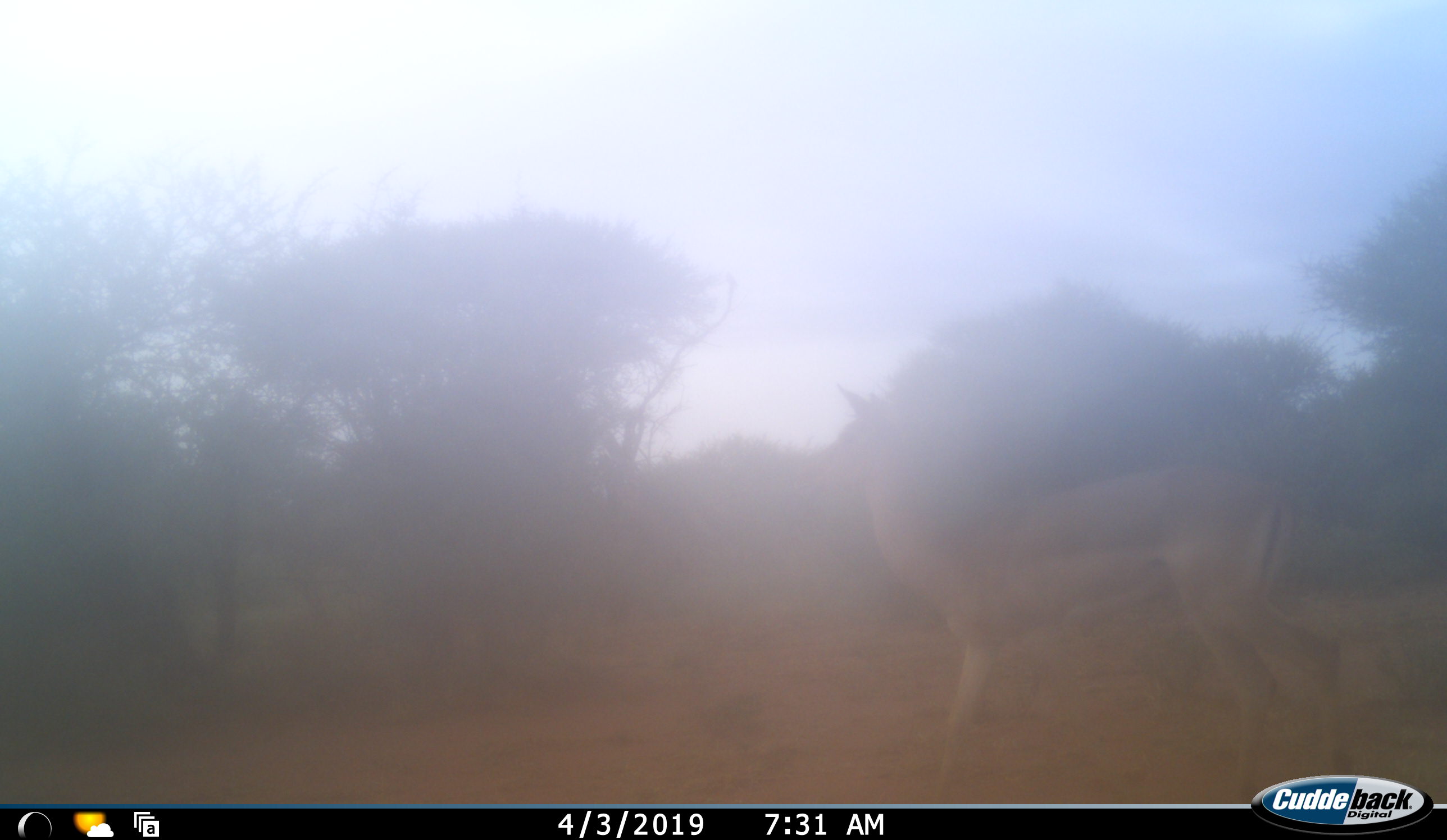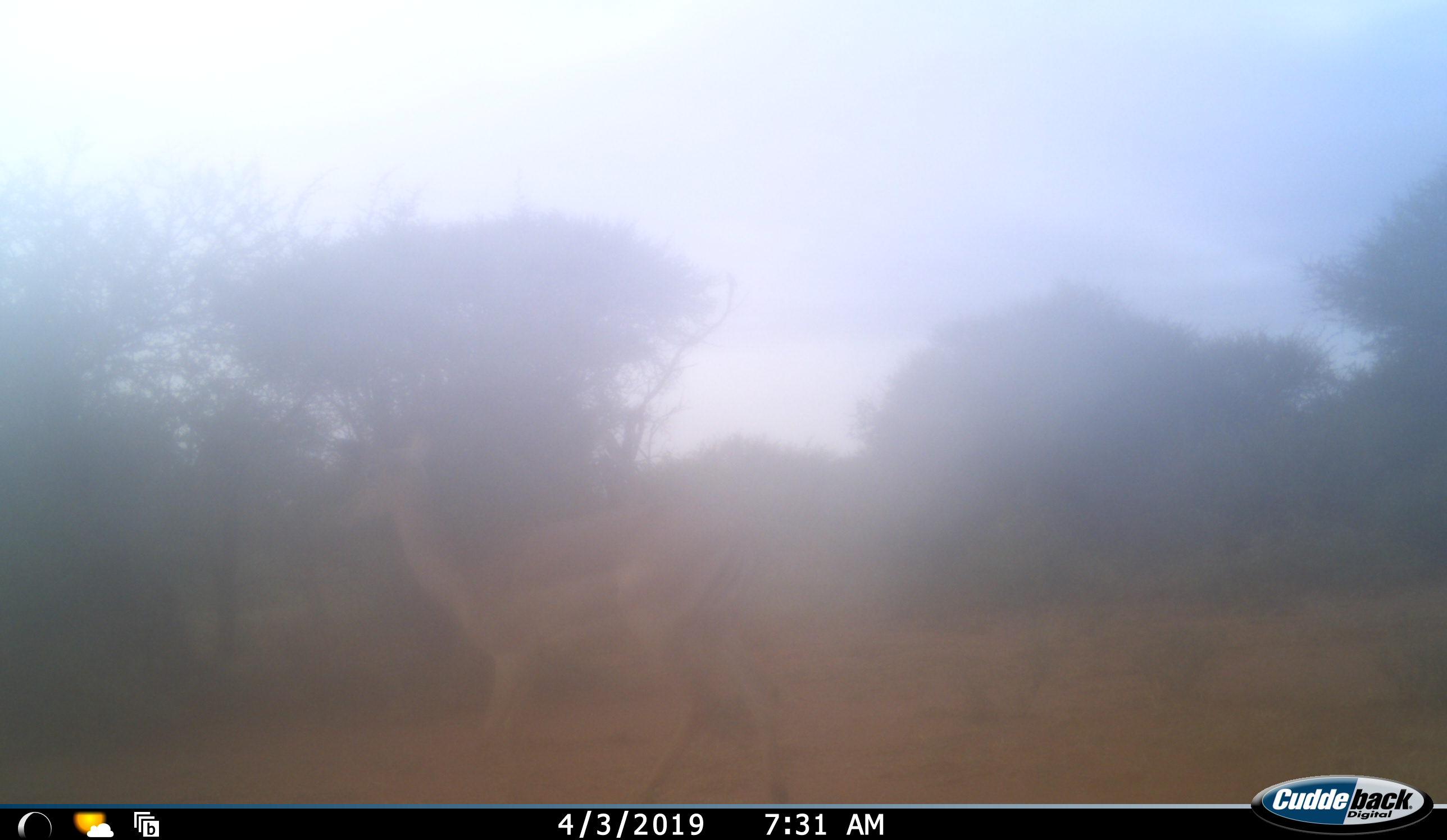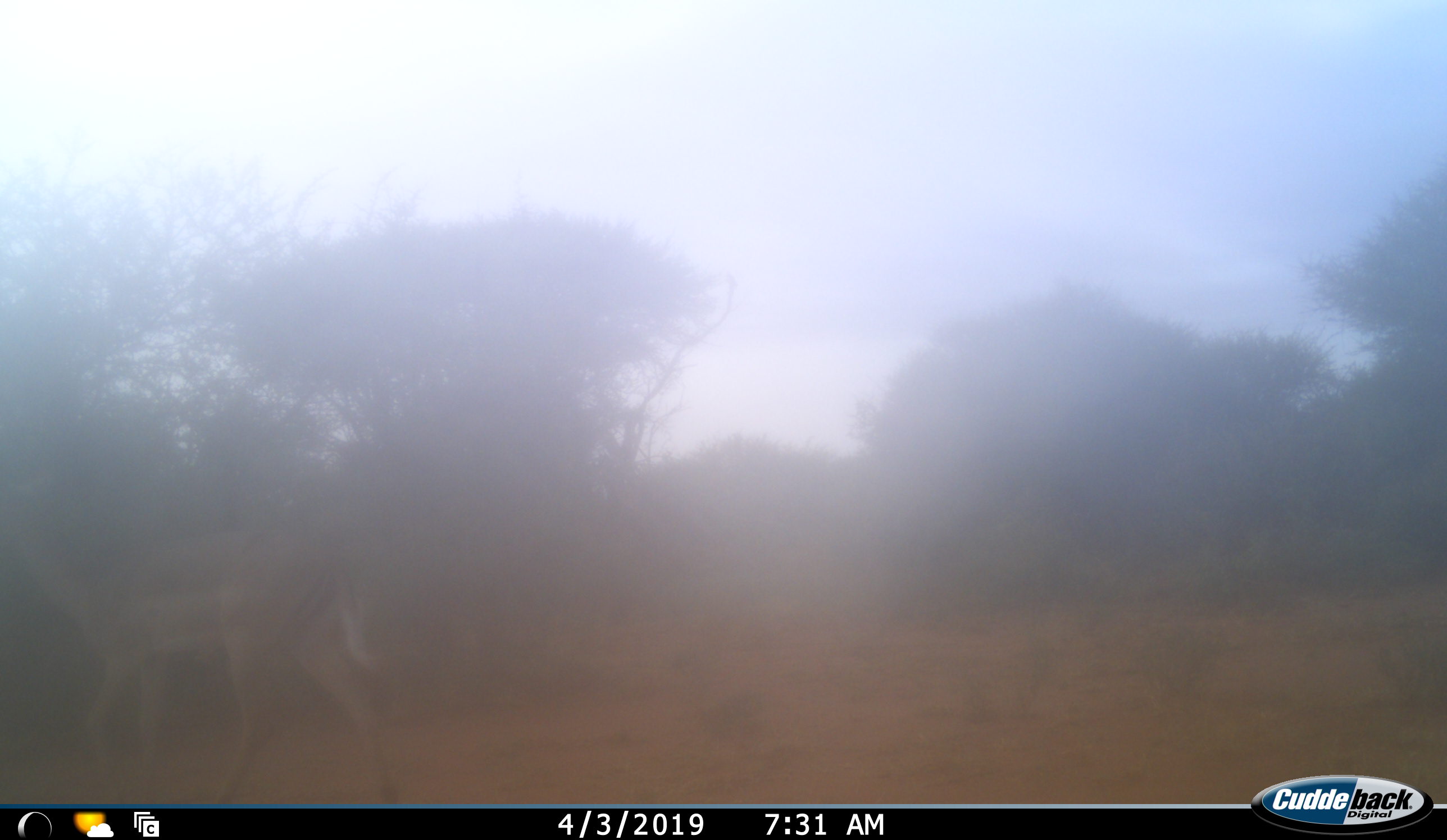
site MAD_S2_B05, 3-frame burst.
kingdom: Animalia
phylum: Chordata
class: Mammalia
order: Artiodactyla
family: Bovidae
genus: Aepyceros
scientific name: Aepyceros melampus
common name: impala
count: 1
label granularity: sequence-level